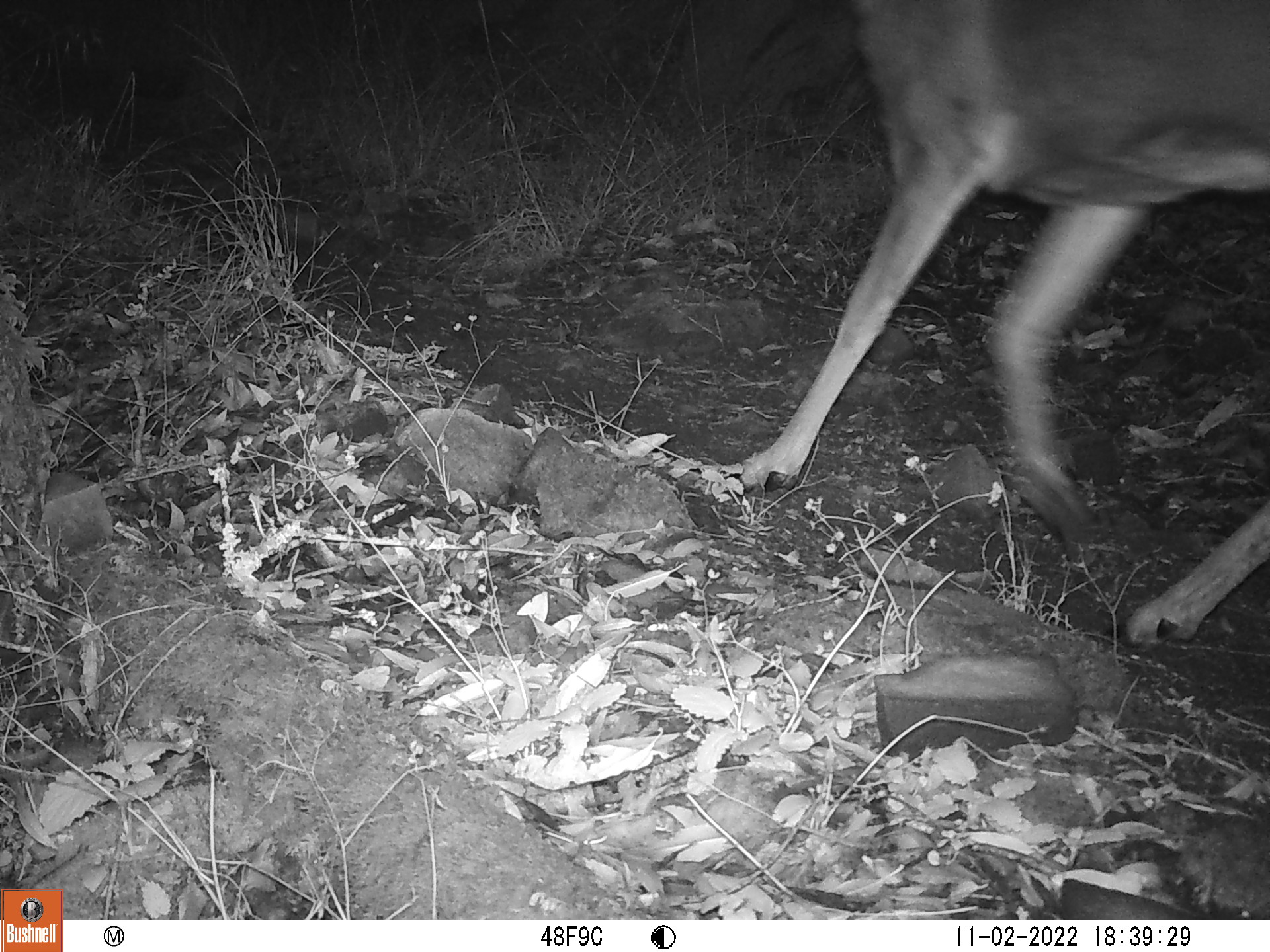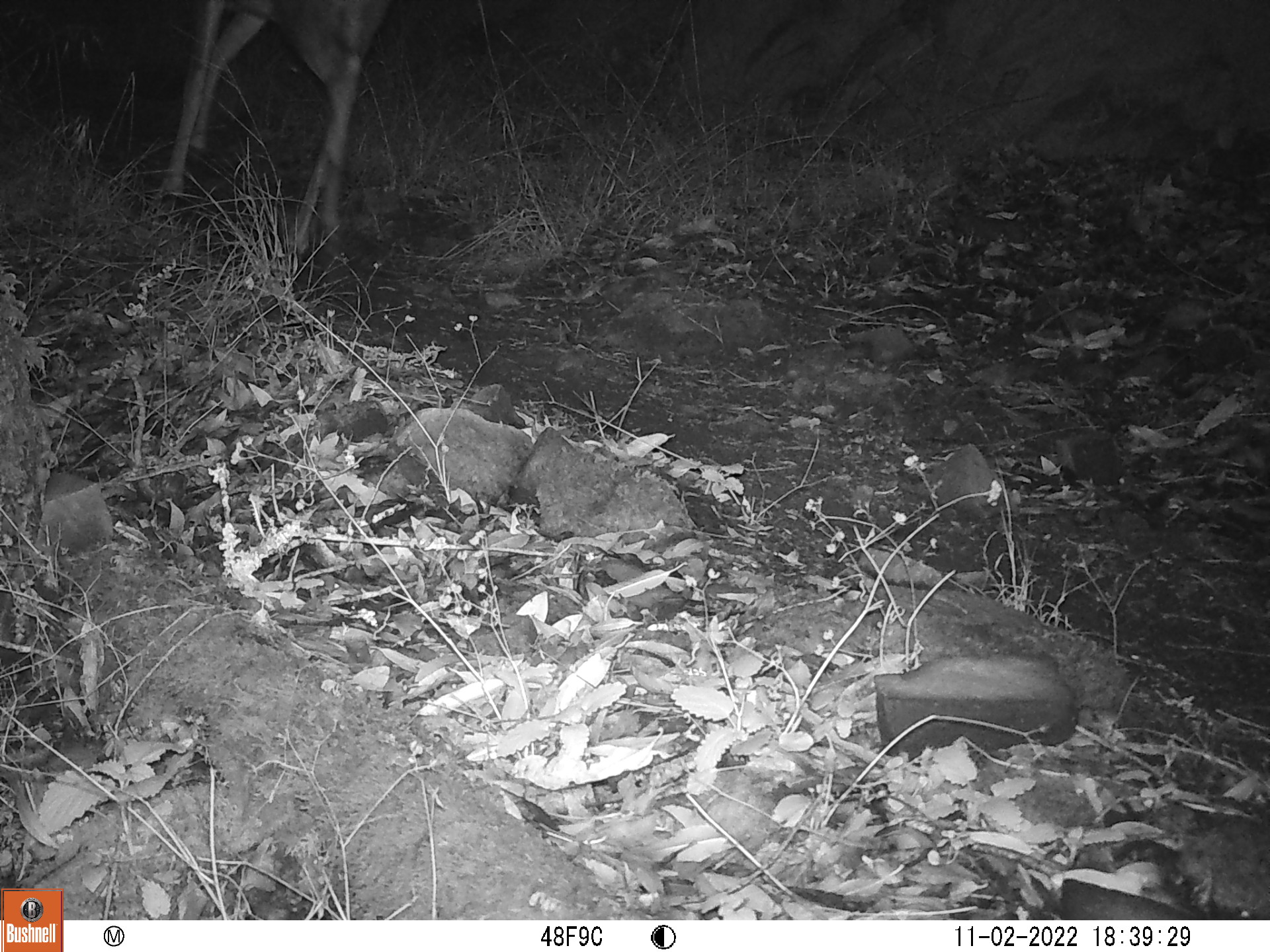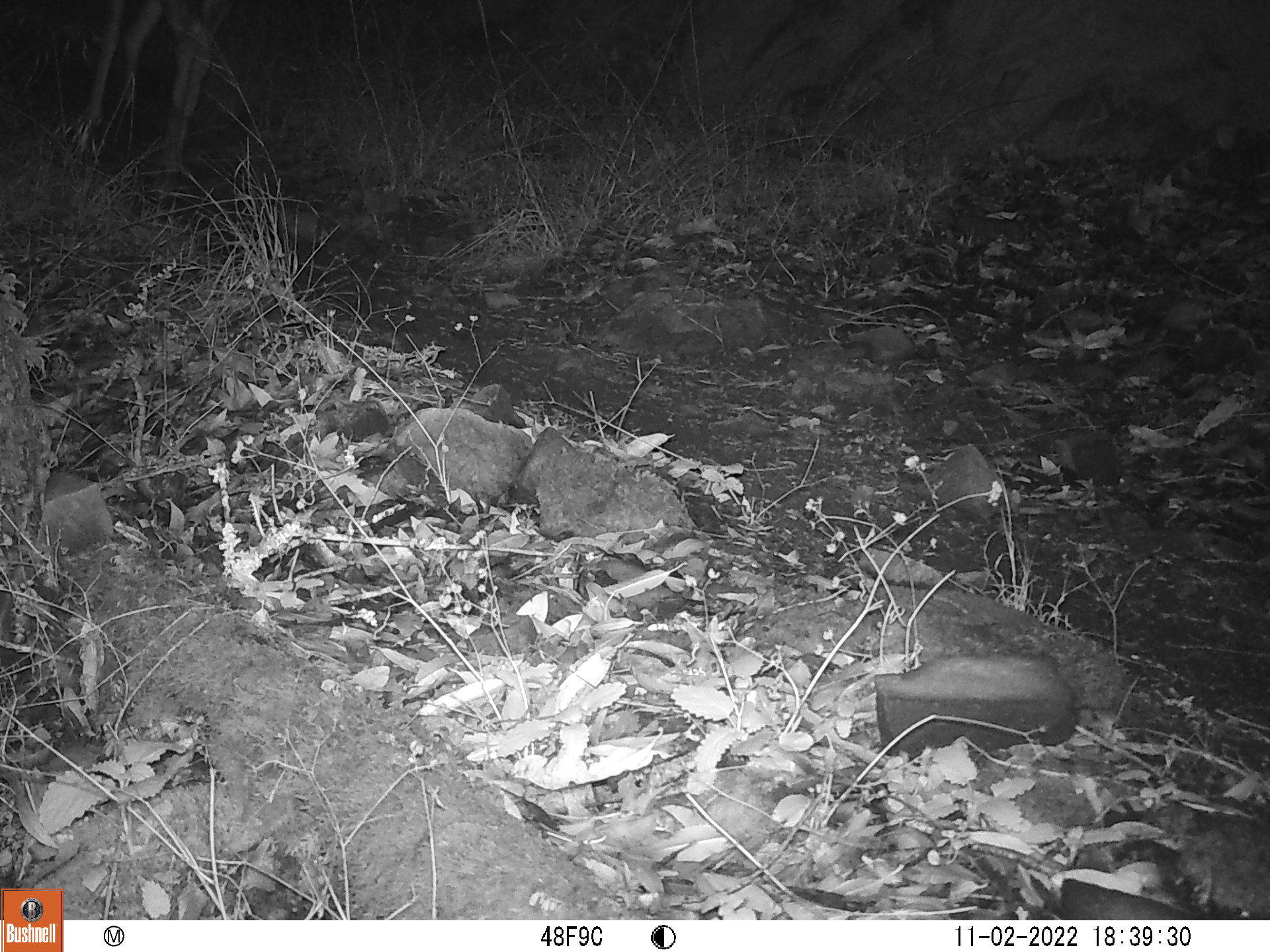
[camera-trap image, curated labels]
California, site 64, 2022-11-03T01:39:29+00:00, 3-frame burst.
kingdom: Animalia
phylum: Chordata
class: Mammalia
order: Artiodactyla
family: Cervidae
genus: Odocoileus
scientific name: Odocoileus hemionus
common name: mule deer